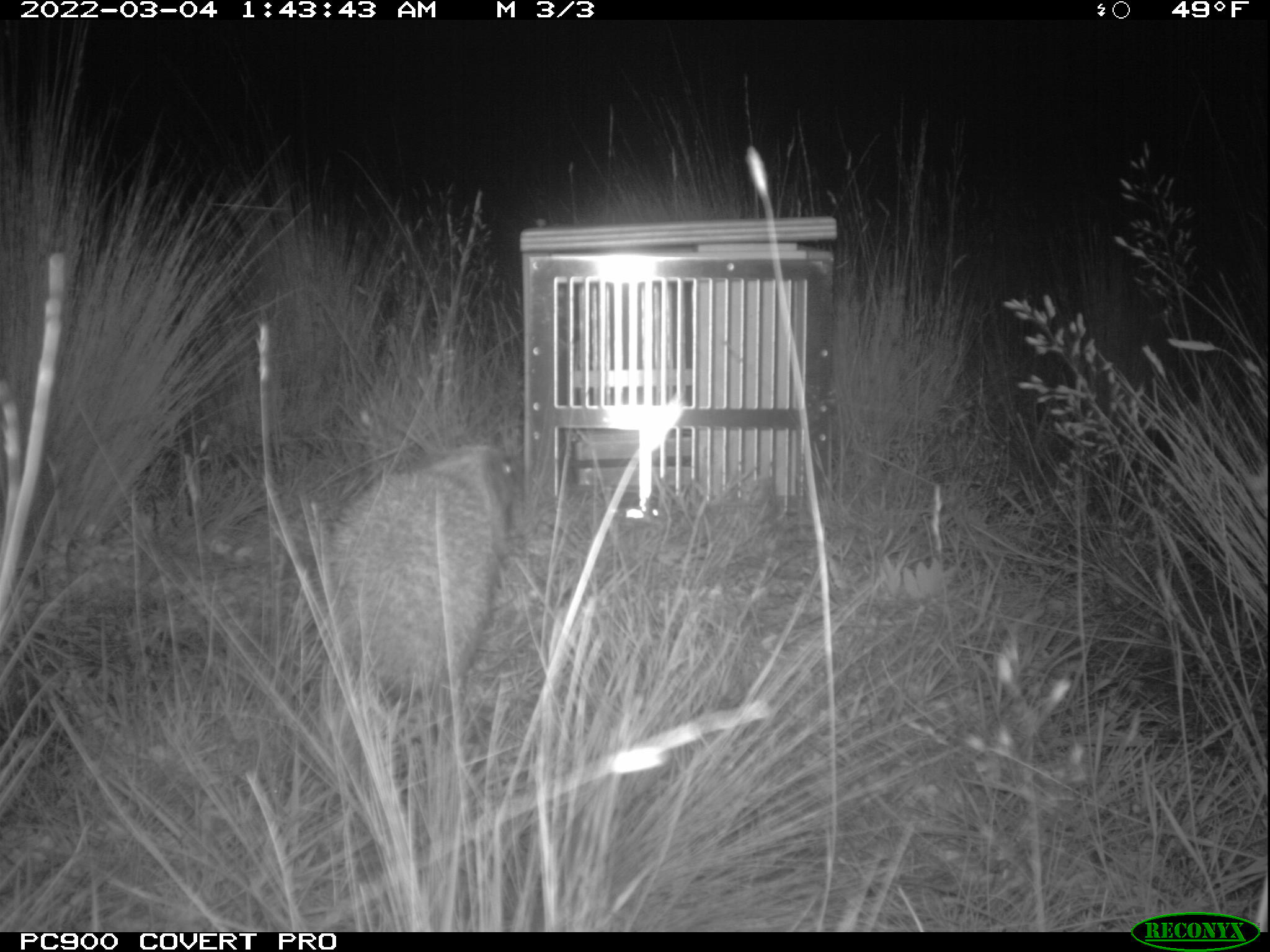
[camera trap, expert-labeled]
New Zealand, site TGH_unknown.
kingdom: Animalia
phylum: Chordata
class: Mammalia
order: Eulipotyphla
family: Erinaceidae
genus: Erinaceus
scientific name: Erinaceus europaeus europaeus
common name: european hedgehog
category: hedgehog